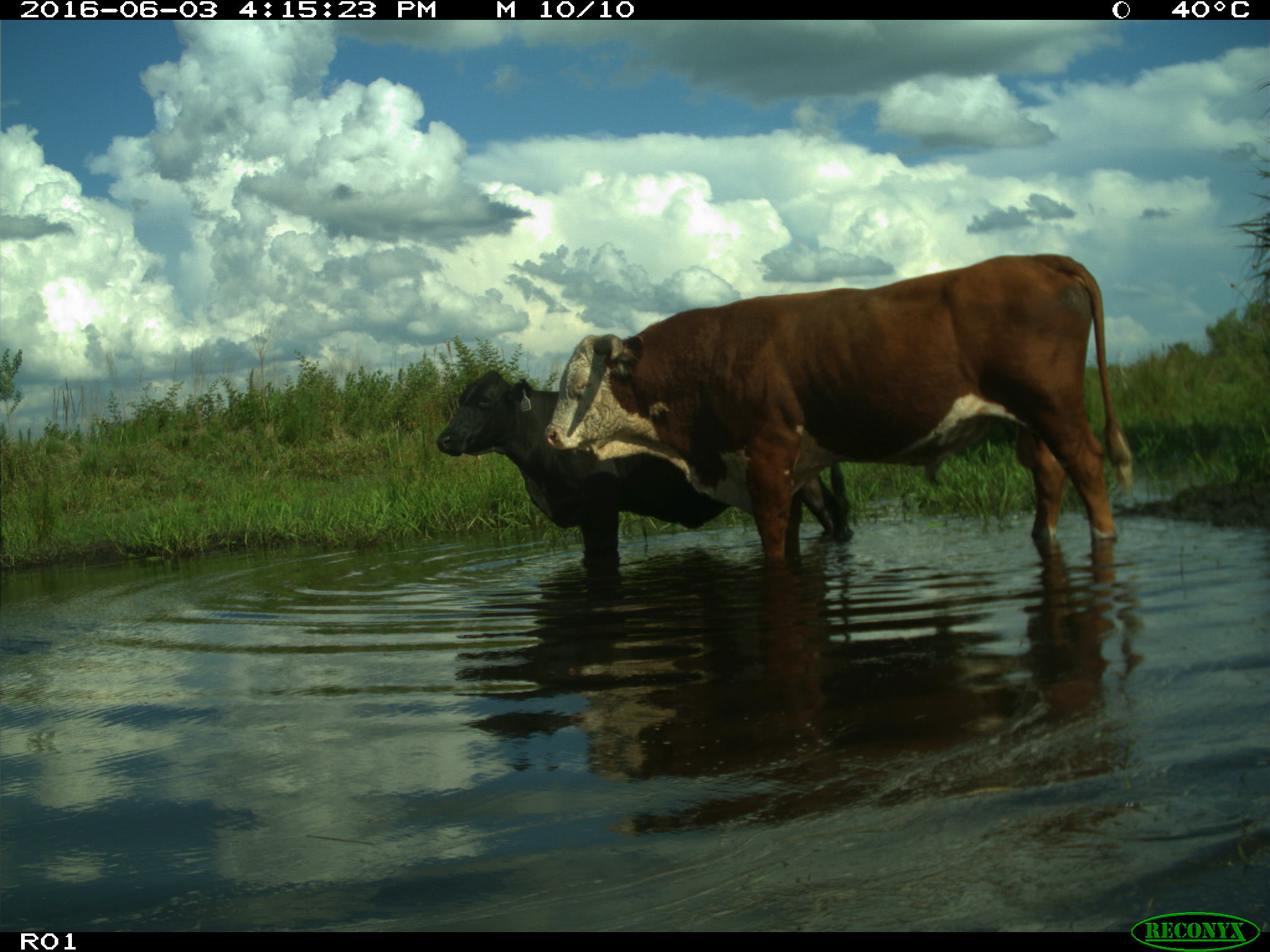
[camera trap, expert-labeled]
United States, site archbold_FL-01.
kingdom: Animalia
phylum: Chordata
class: Mammalia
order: Artiodactyla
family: Bovidae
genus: Bos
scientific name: Bos taurus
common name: domestic cow